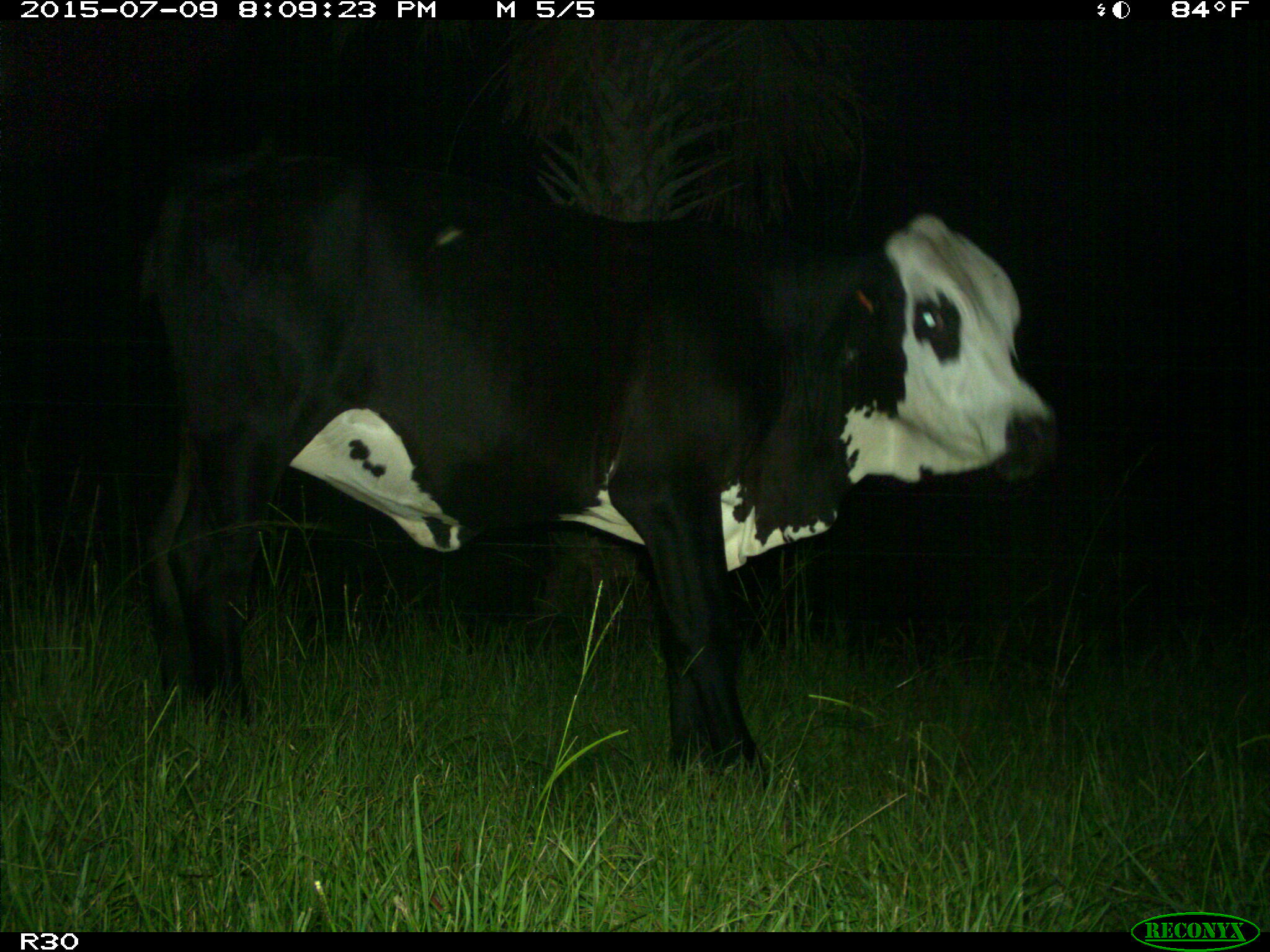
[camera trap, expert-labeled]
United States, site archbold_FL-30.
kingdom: Animalia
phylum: Chordata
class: Mammalia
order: Artiodactyla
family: Bovidae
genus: Bos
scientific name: Bos taurus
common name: domestic cow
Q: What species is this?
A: Bos taurus (domestic cow).